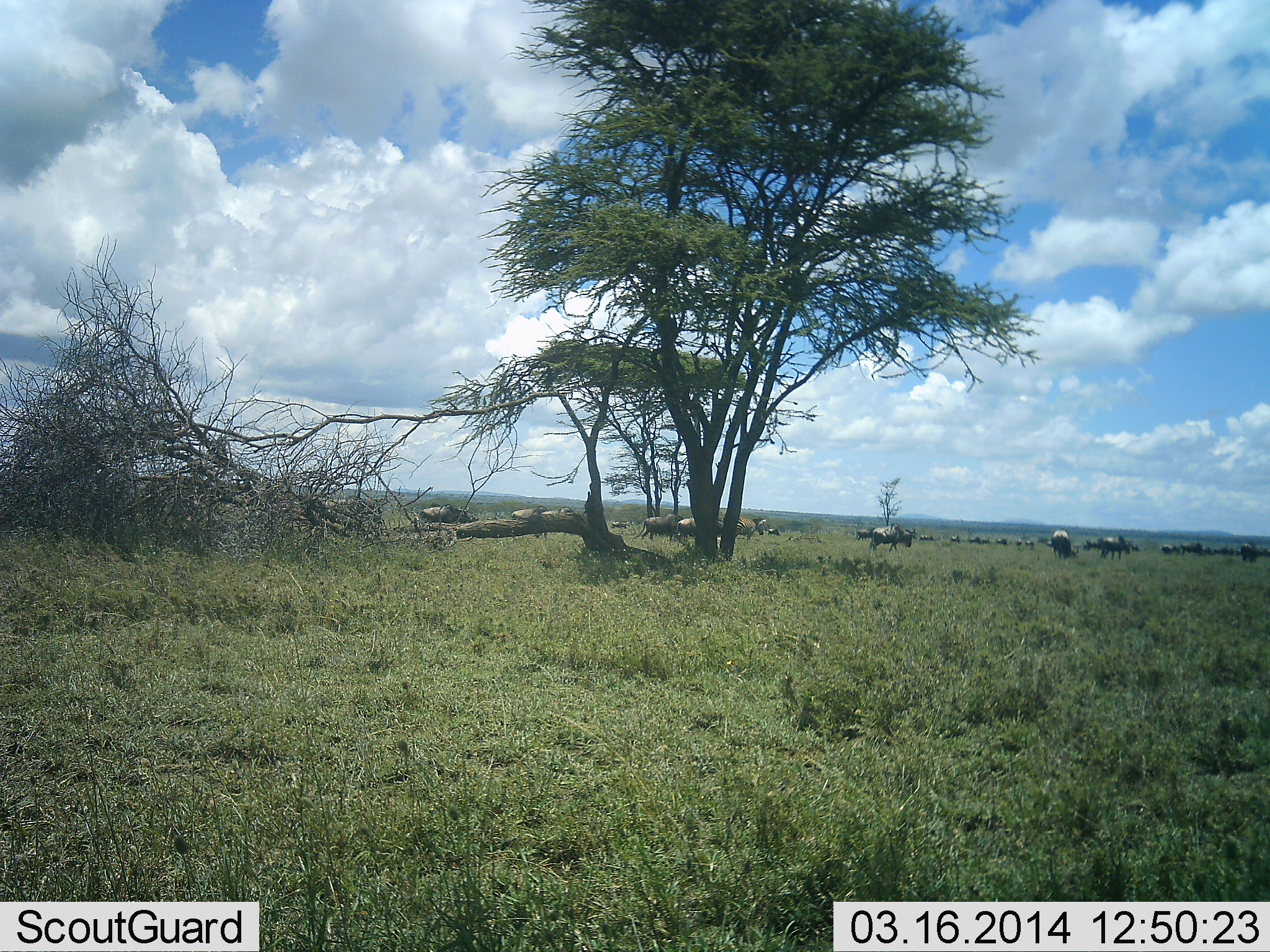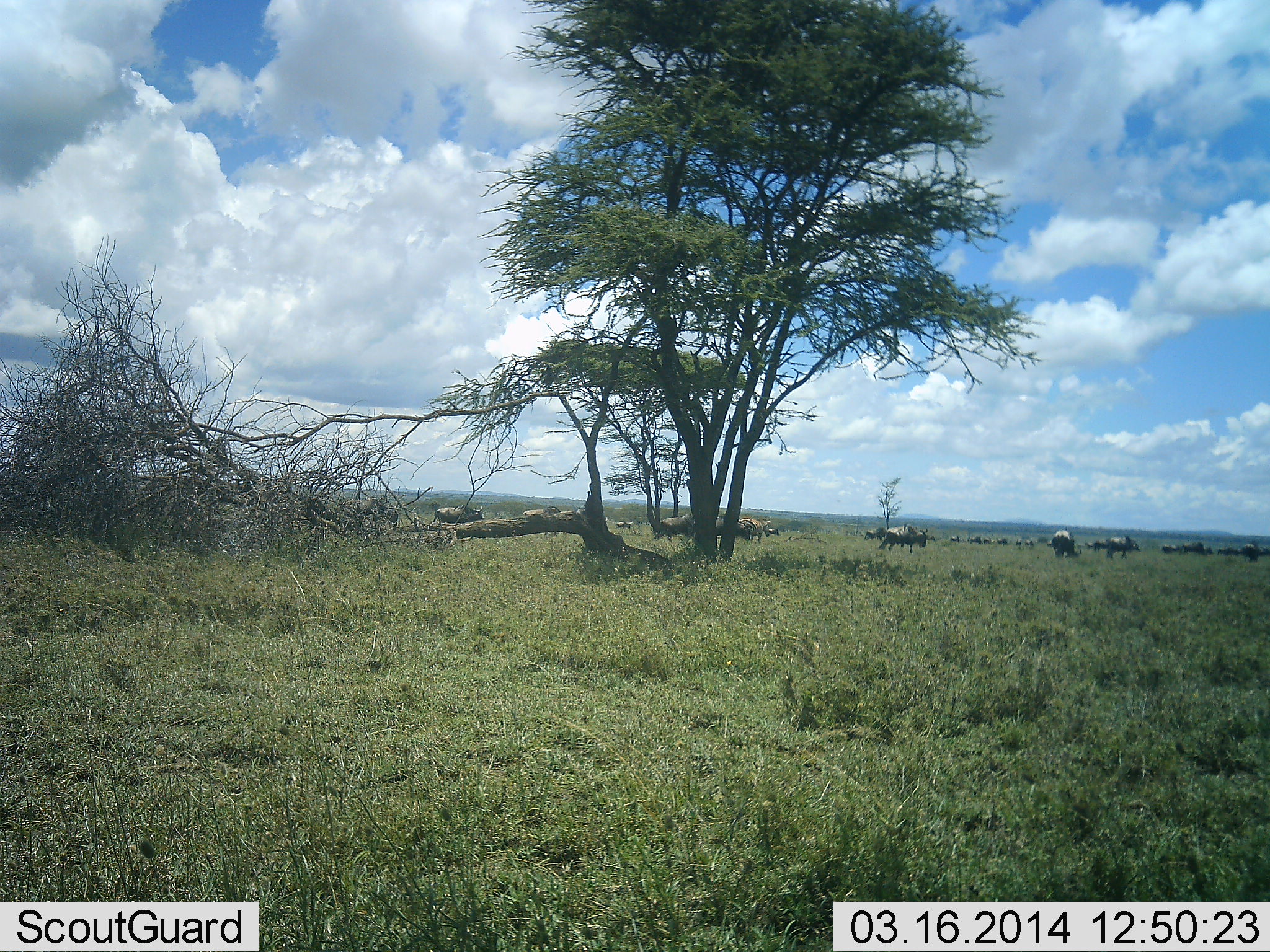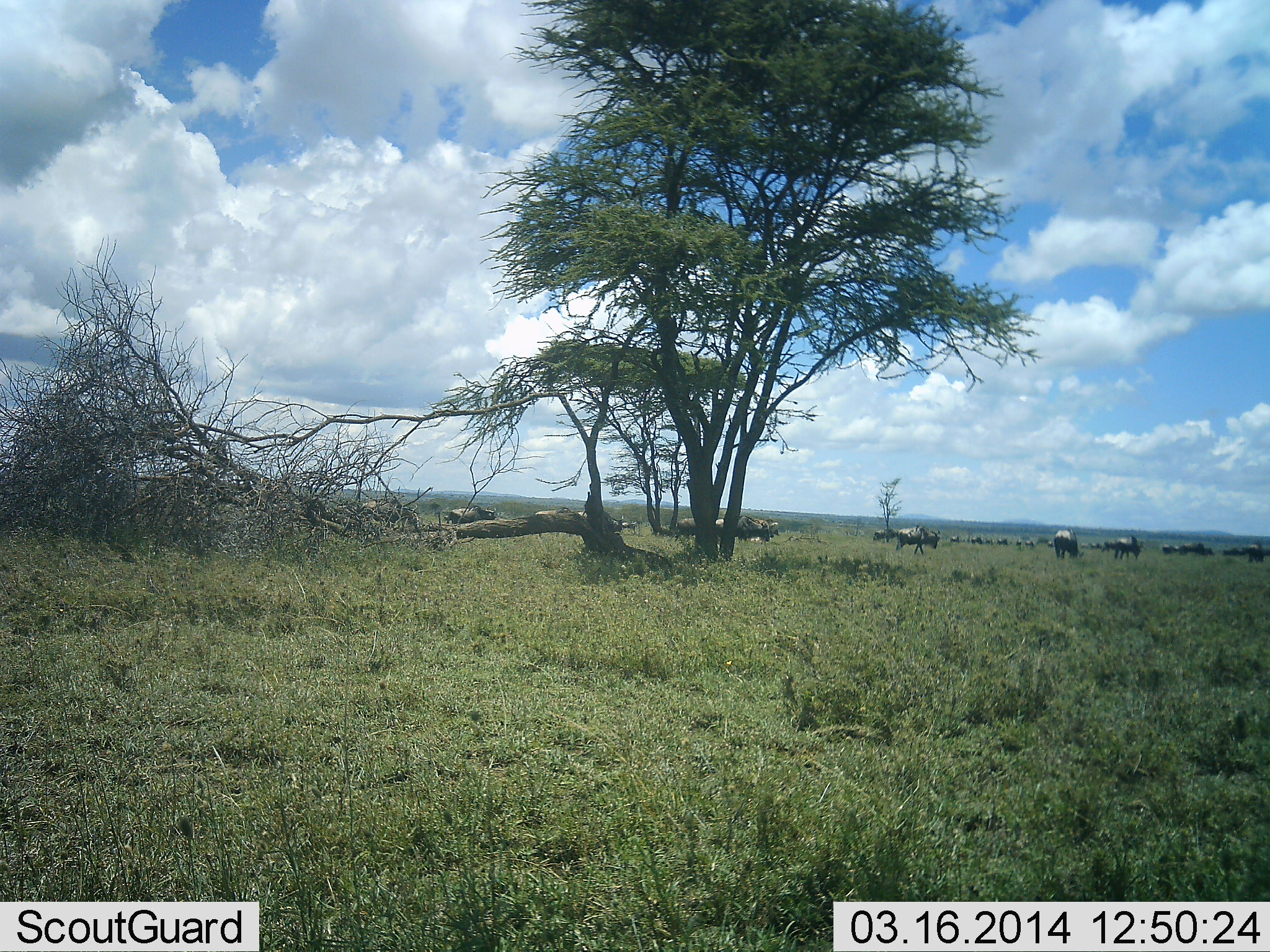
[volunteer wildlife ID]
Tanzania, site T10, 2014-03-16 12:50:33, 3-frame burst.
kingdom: Animalia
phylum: Chordata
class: Mammalia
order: Artiodactyla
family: Bovidae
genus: Connochaetes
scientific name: Connochaetes taurinus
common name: blue wildebeest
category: wildebeest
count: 11-50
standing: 20%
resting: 0%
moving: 70%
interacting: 0%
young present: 0%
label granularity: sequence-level